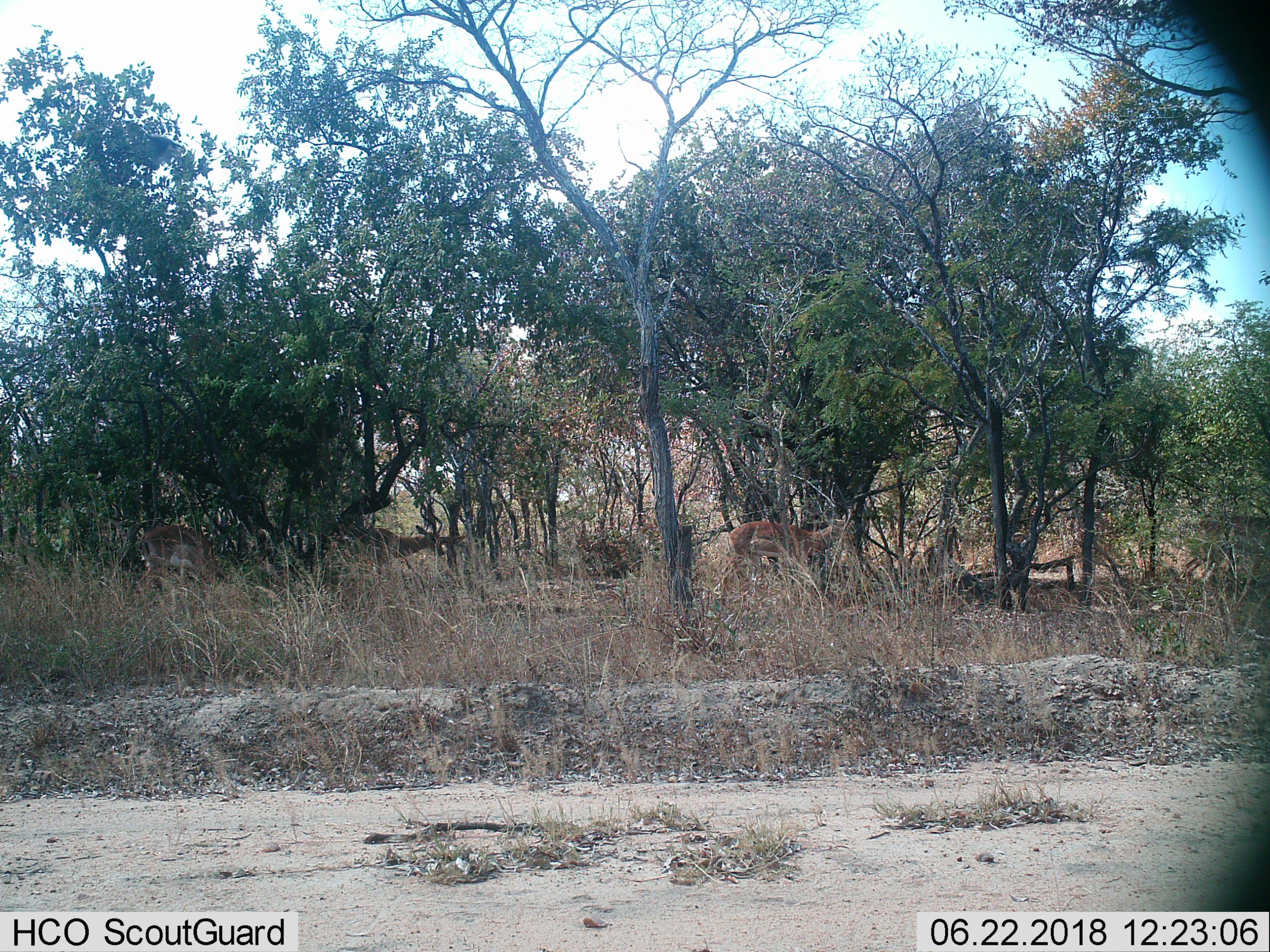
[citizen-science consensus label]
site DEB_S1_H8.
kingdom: Animalia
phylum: Chordata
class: Mammalia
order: Artiodactyla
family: Bovidae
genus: Aepyceros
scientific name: Aepyceros melampus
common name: impala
Impala (Aepyceros melampus), count 3. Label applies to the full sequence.